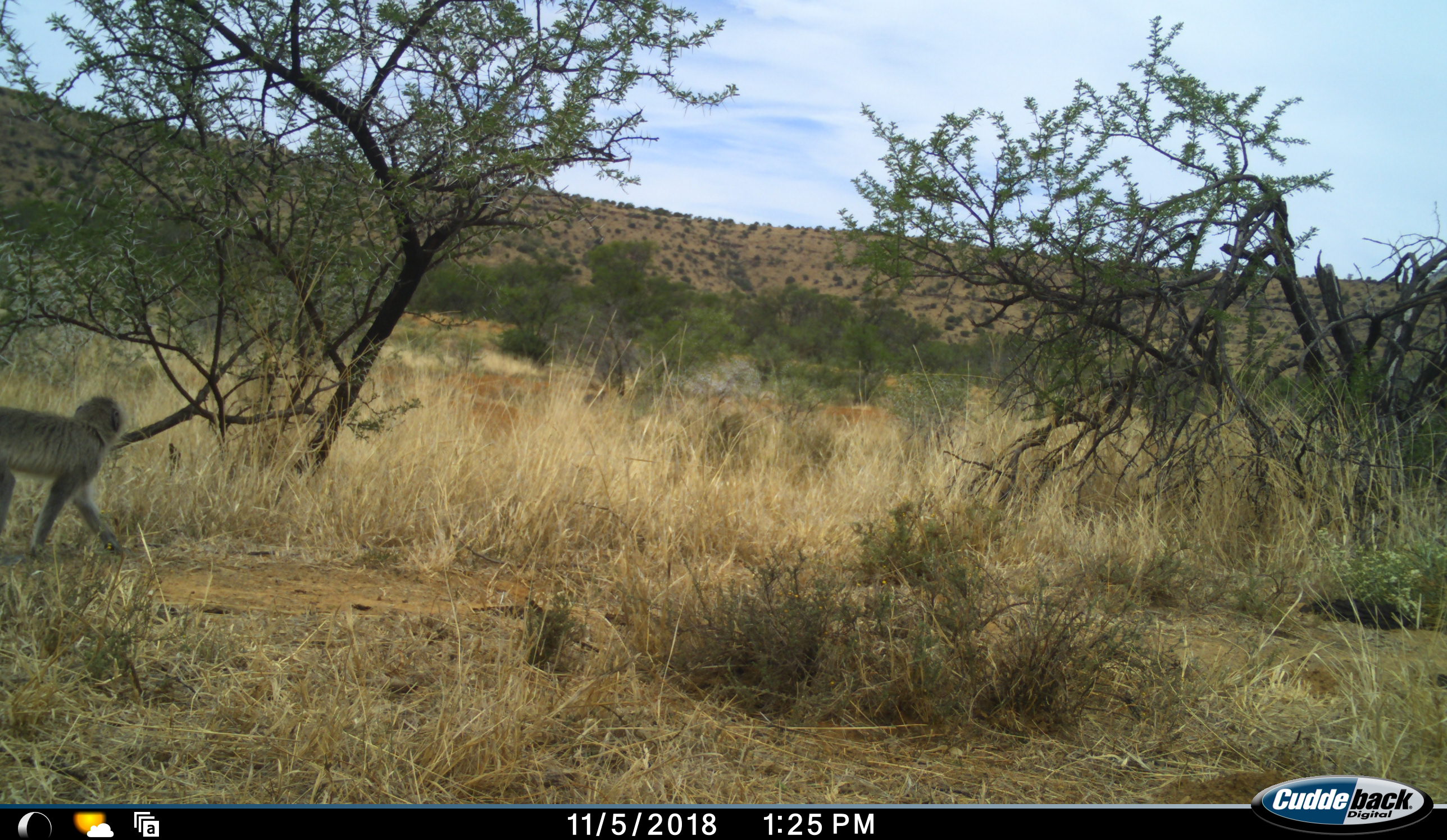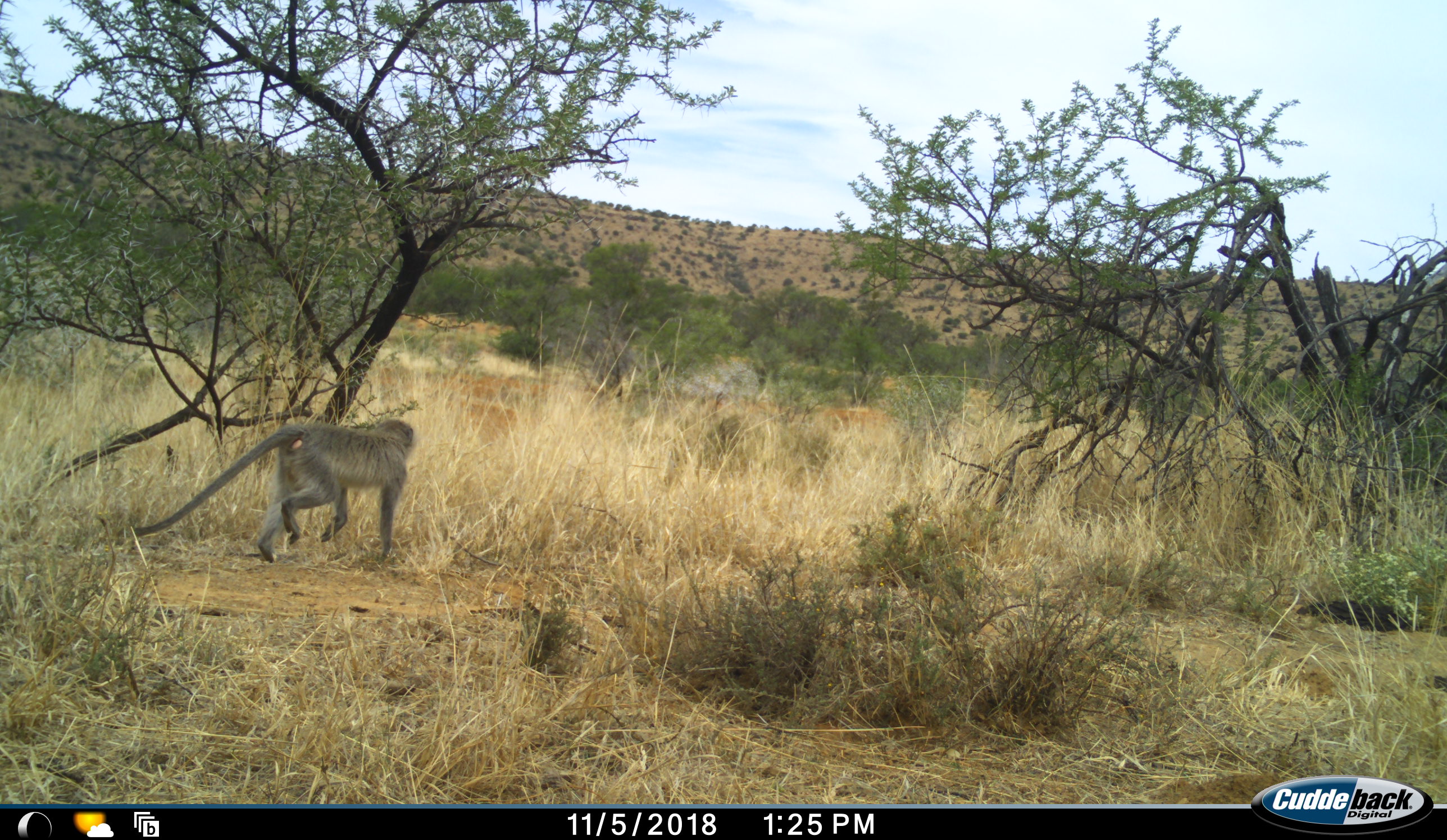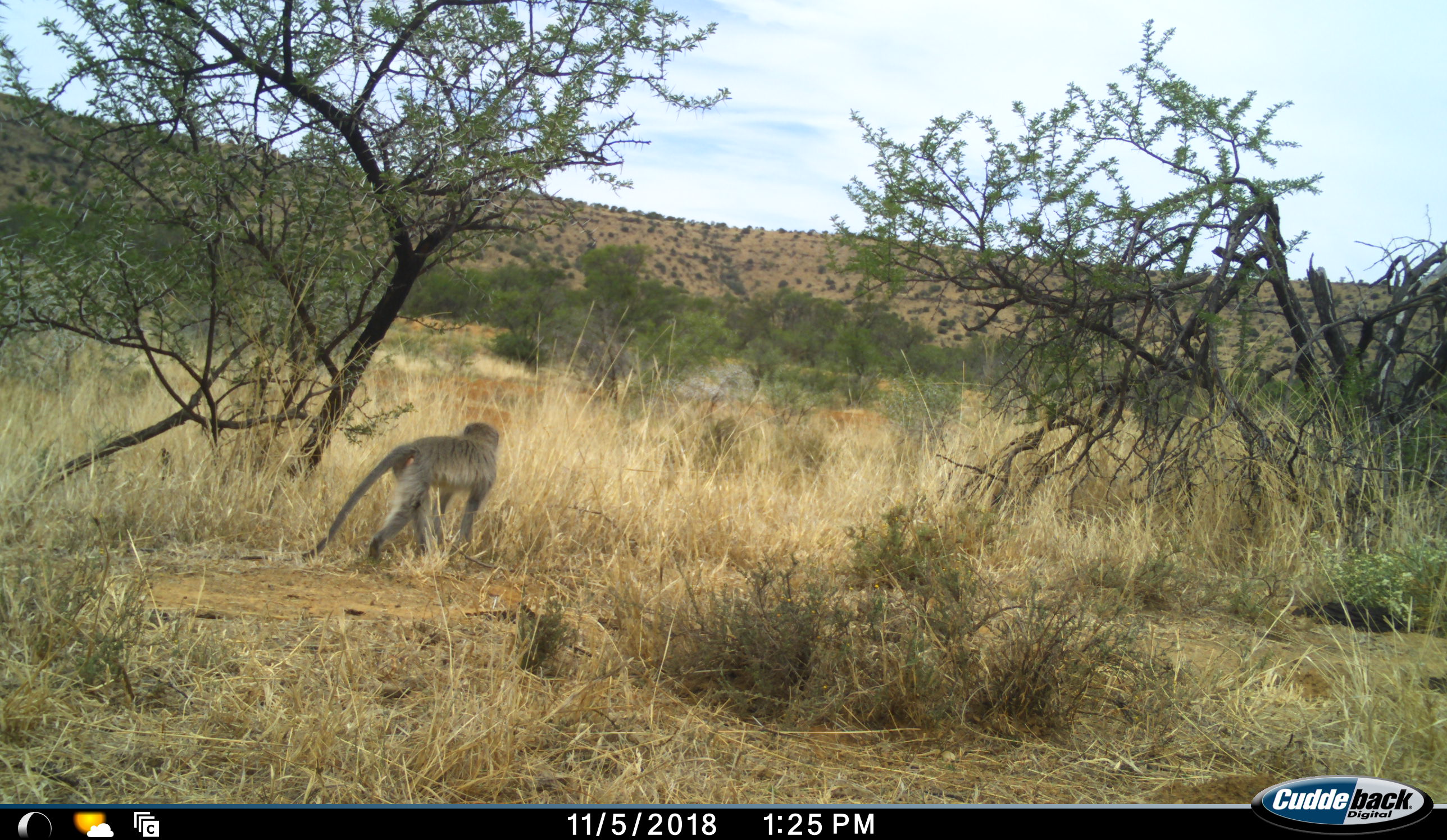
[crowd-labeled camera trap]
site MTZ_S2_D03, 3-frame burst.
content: unidentified animal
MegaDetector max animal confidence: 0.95